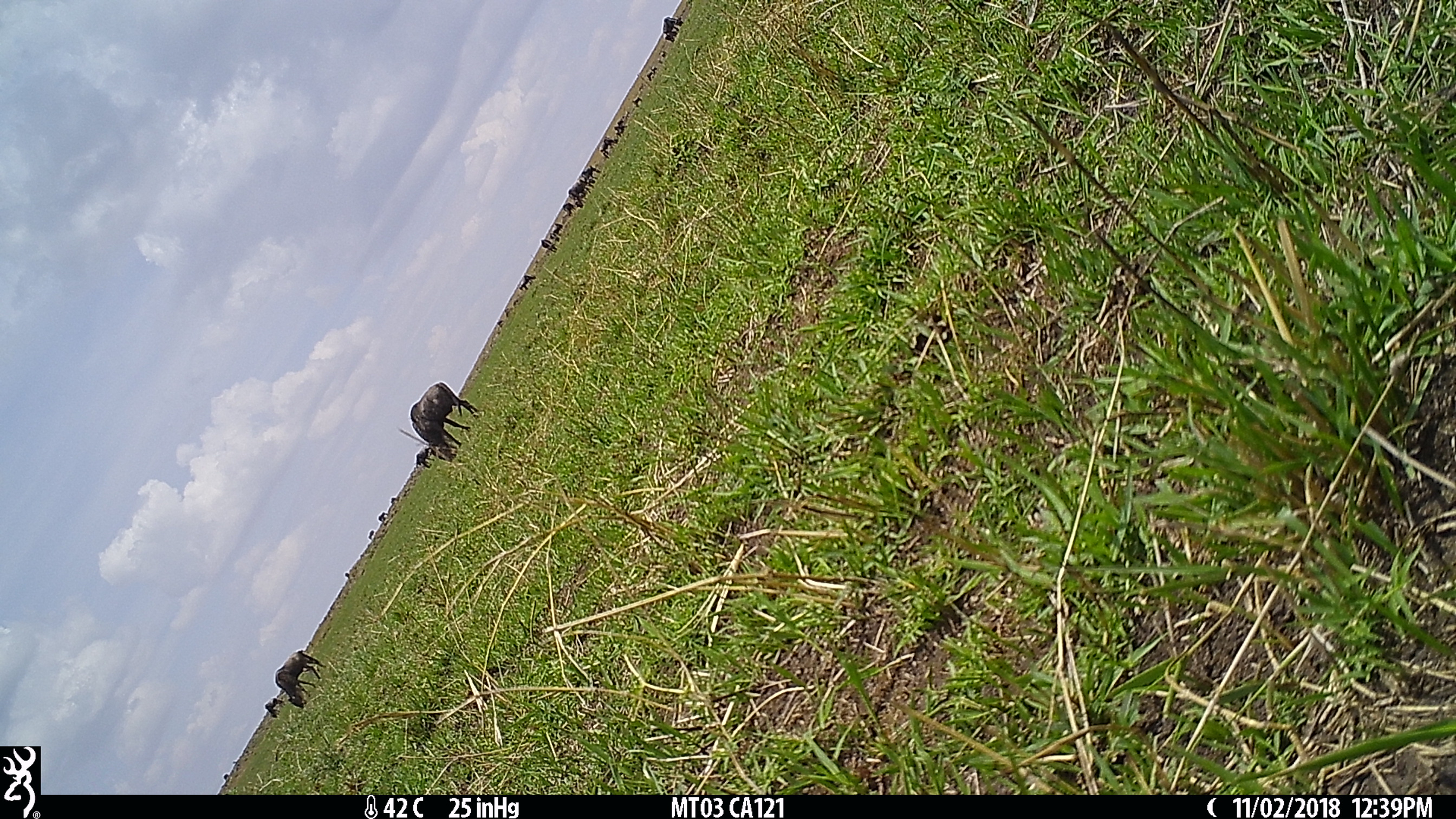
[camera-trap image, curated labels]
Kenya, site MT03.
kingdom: Animalia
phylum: Chordata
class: Mammalia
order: Artiodactyla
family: Bovidae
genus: Connochaetes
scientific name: Connochaetes taurinus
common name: blue wildebeest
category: wildebeest